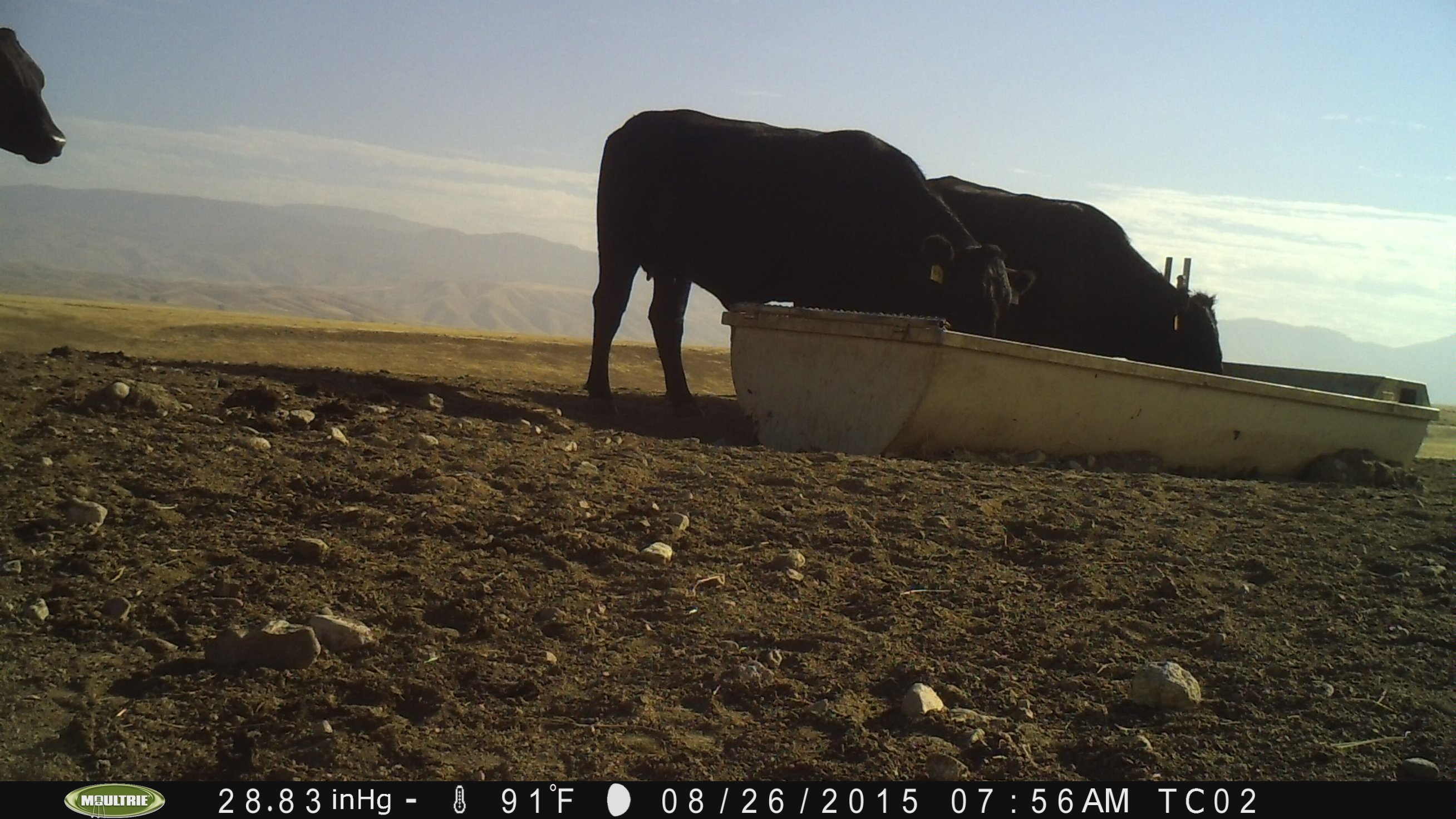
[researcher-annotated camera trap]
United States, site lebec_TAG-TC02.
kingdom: Animalia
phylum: Chordata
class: Mammalia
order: Artiodactyla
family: Bovidae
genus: Bos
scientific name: Bos taurus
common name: domestic cow